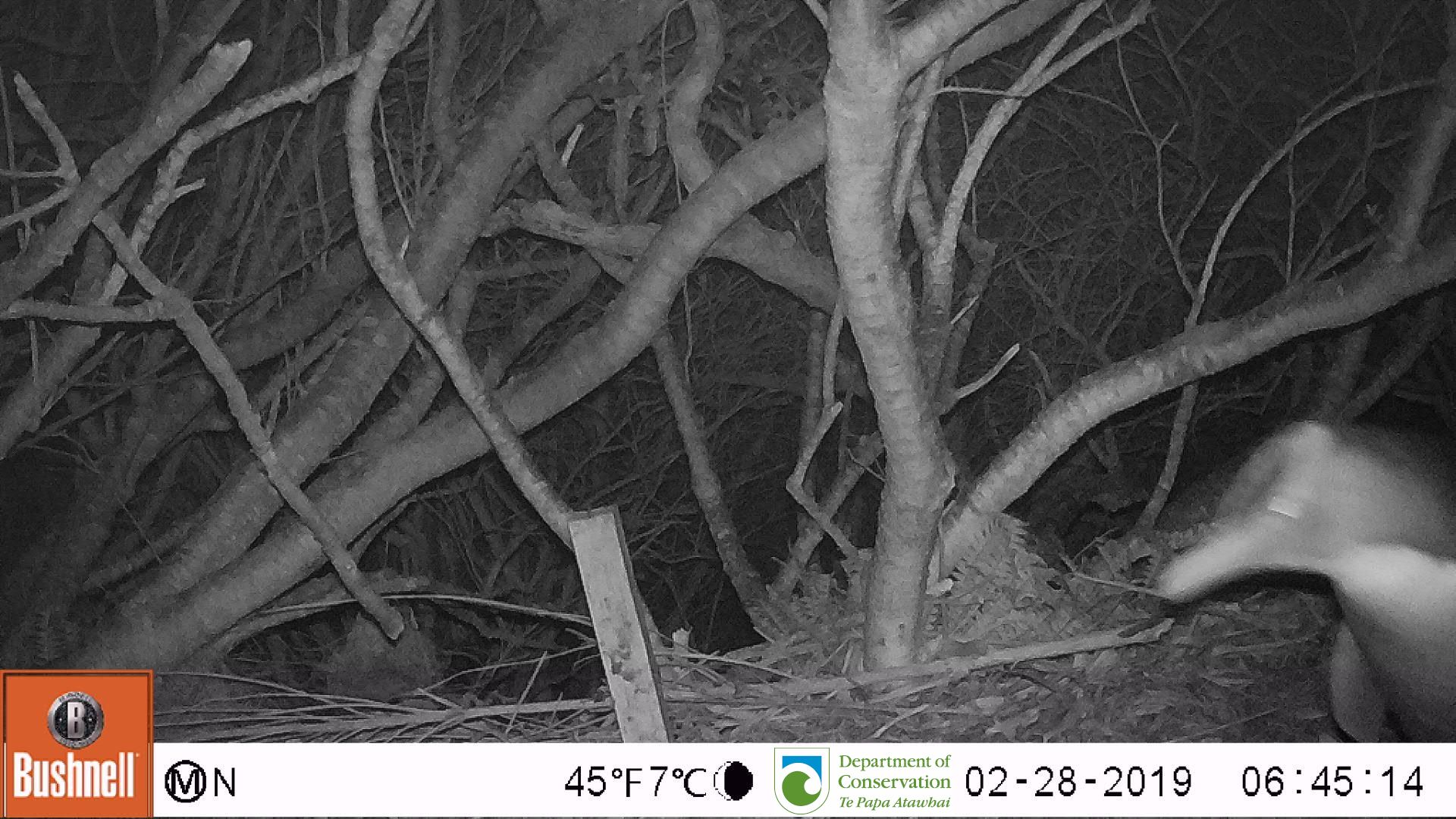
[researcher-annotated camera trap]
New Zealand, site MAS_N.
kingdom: Animalia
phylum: Chordata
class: Aves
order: Sphenisciformes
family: Spheniscidae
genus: Megadyptes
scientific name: Megadyptes antipodes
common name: yellow-eyed penguin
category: yellow eyed penguin